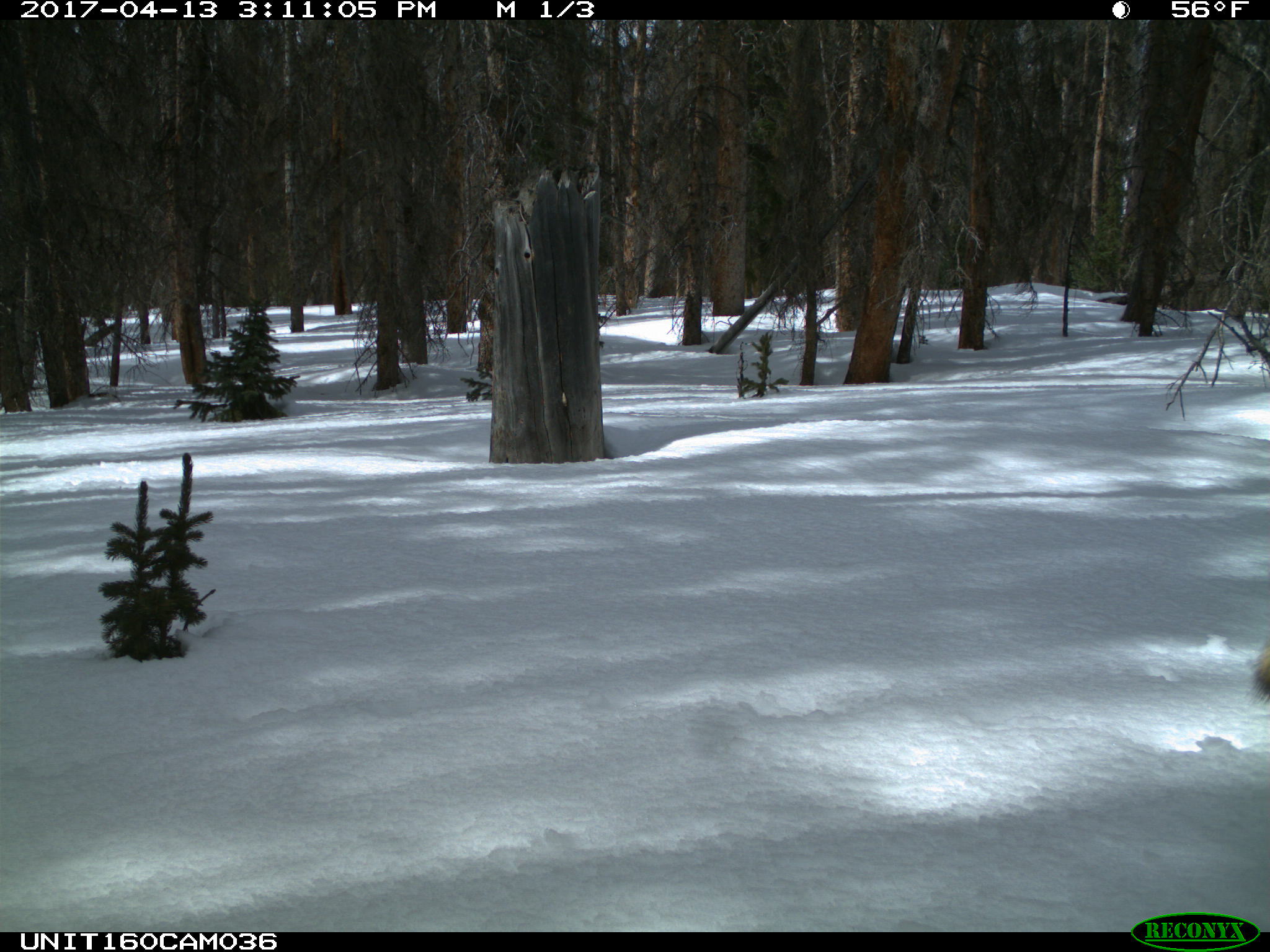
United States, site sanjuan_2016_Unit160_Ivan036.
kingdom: Animalia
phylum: Chordata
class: Mammalia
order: Carnivora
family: Canidae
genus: Canis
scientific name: Canis latrans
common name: coyote